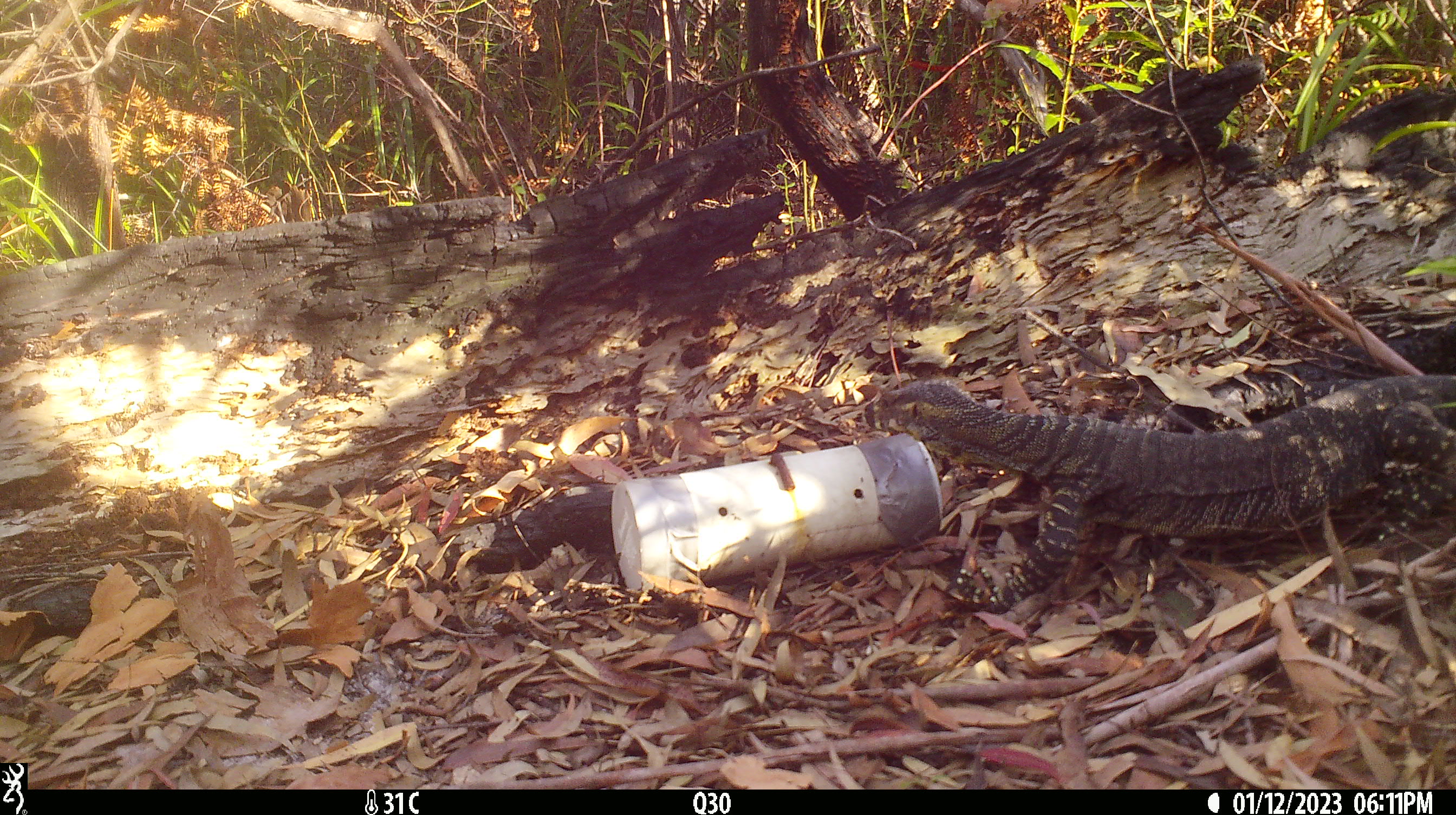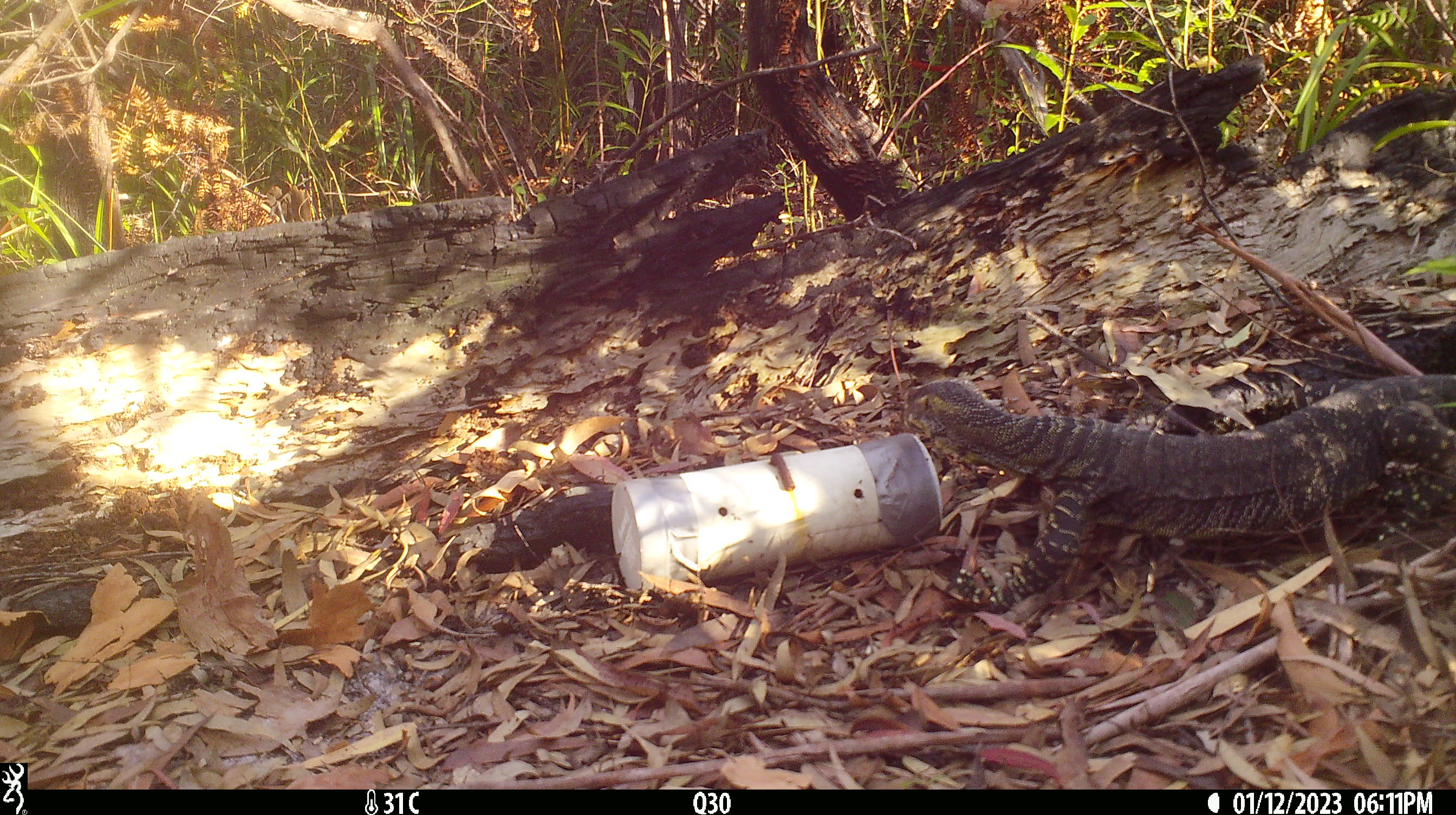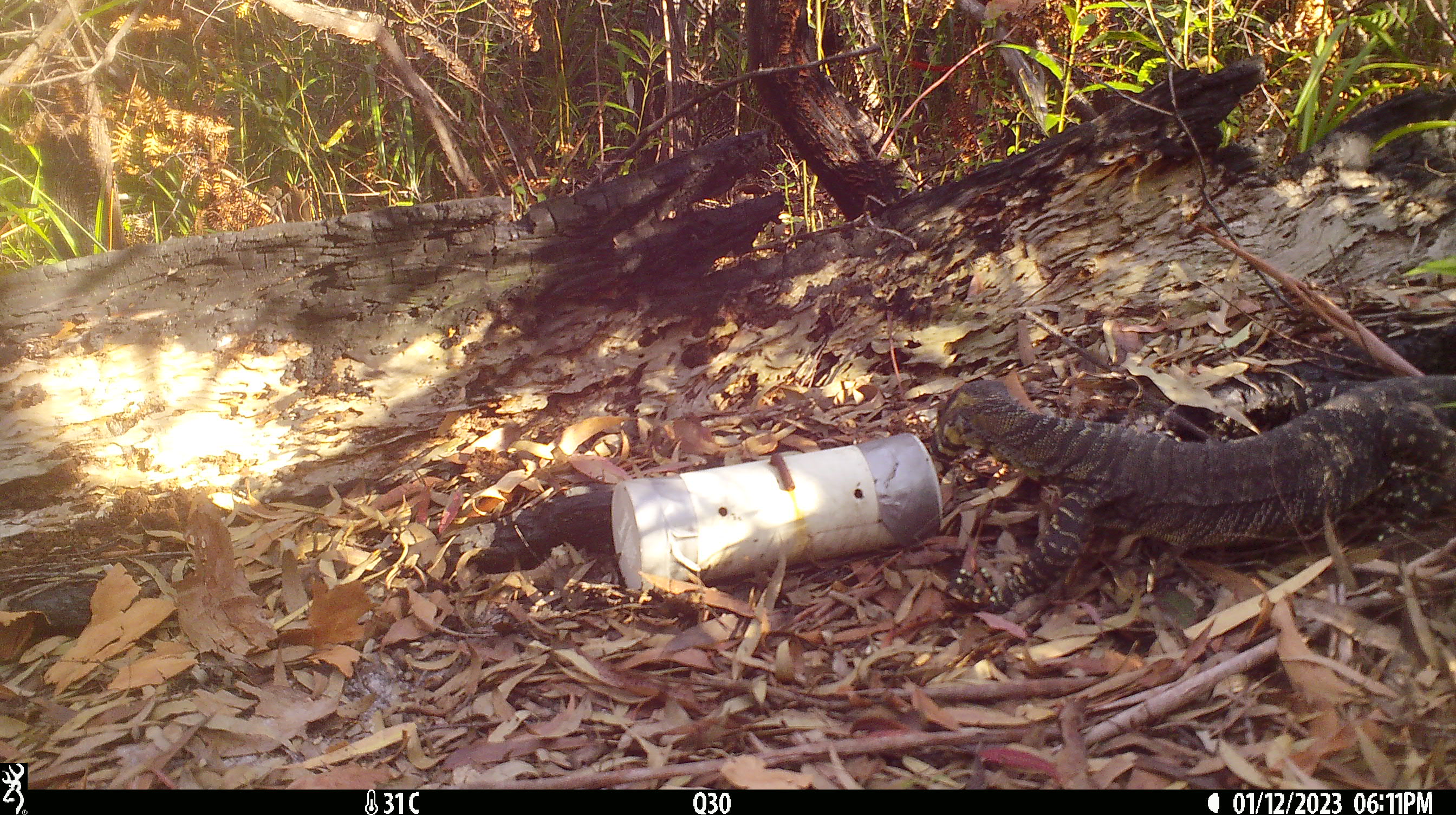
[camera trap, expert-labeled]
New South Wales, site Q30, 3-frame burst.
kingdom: Animalia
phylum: Chordata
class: Reptilia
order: Squamata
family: Varanidae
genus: Varanus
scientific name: Varanus varius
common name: lace monitor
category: goanna